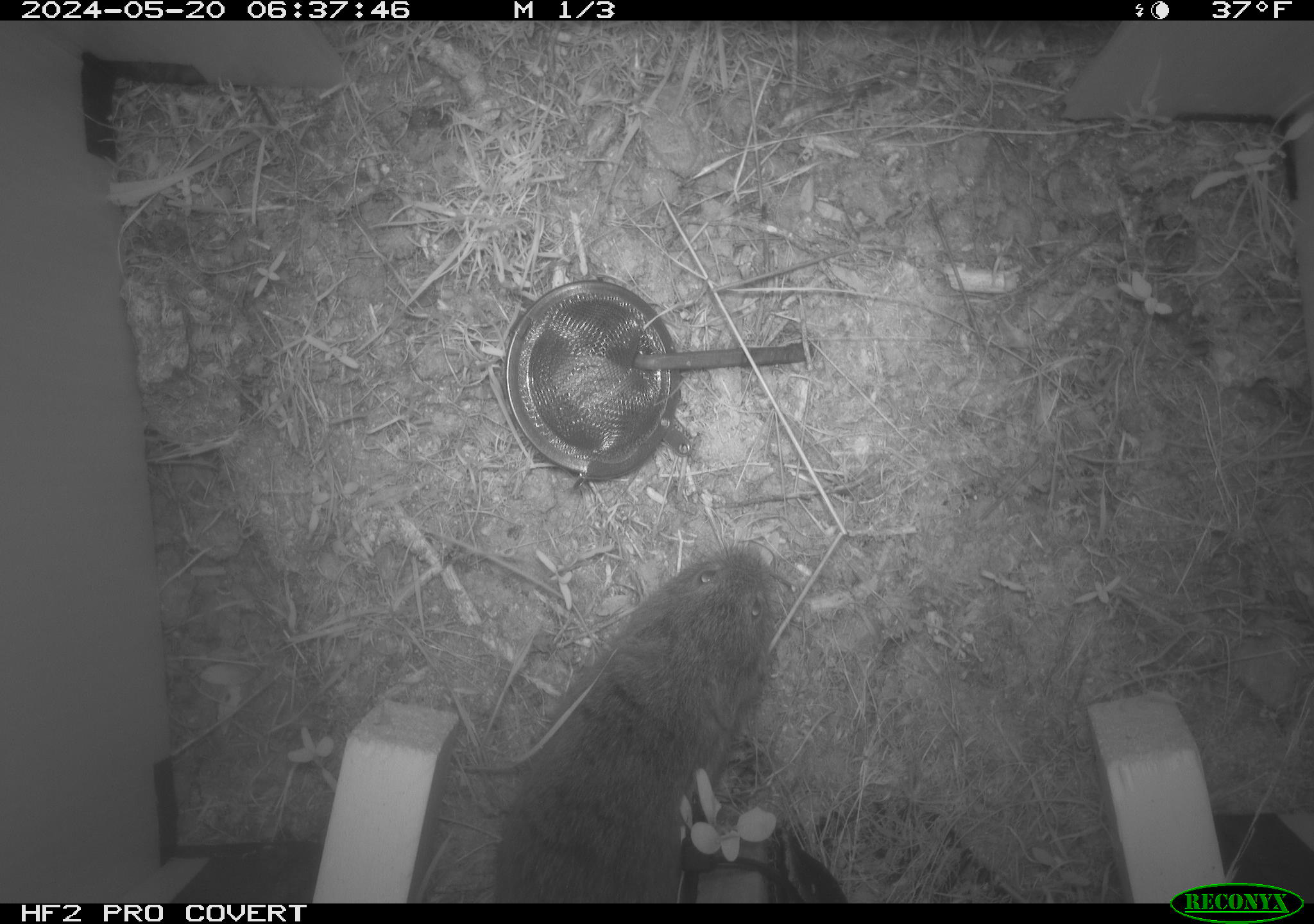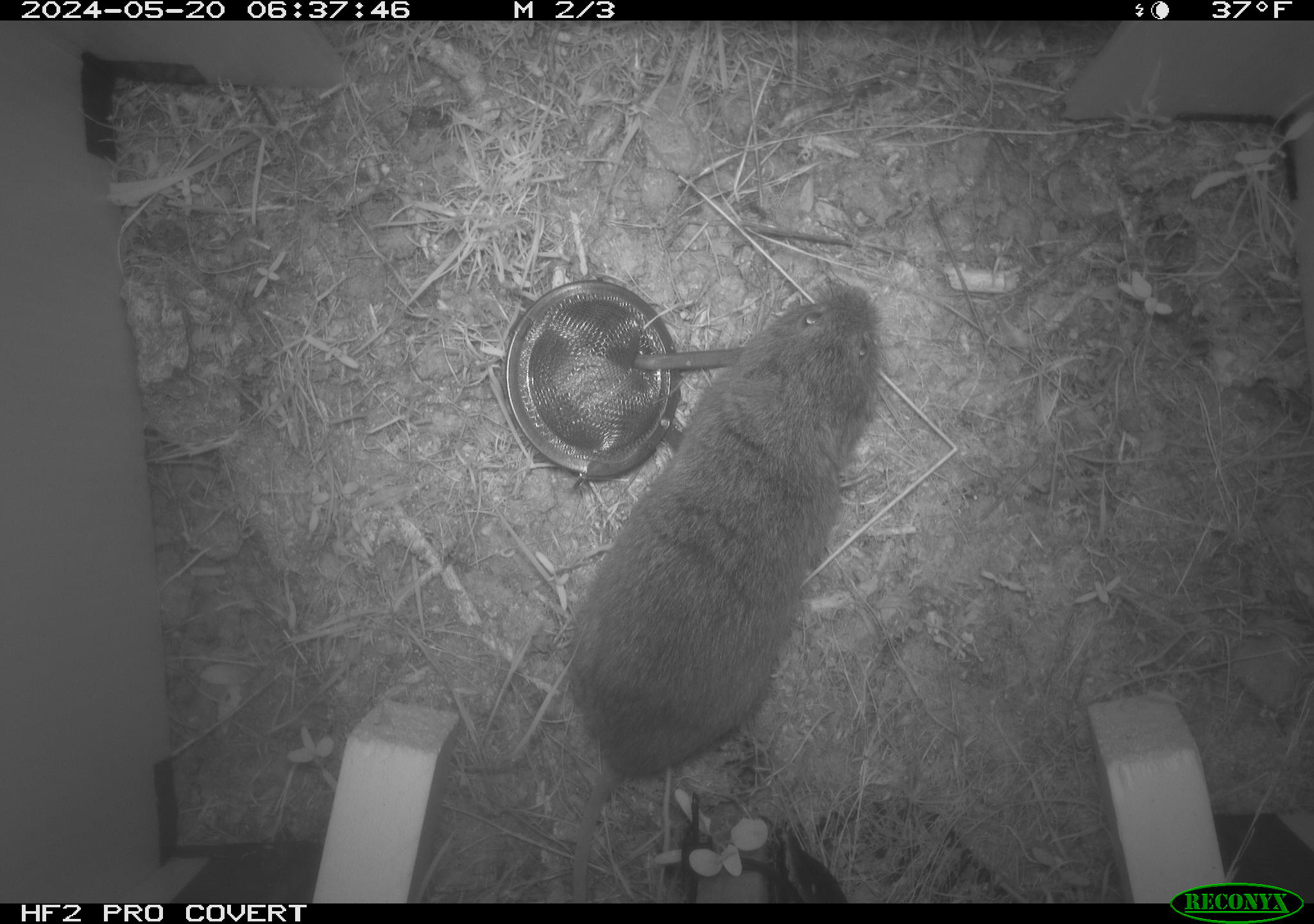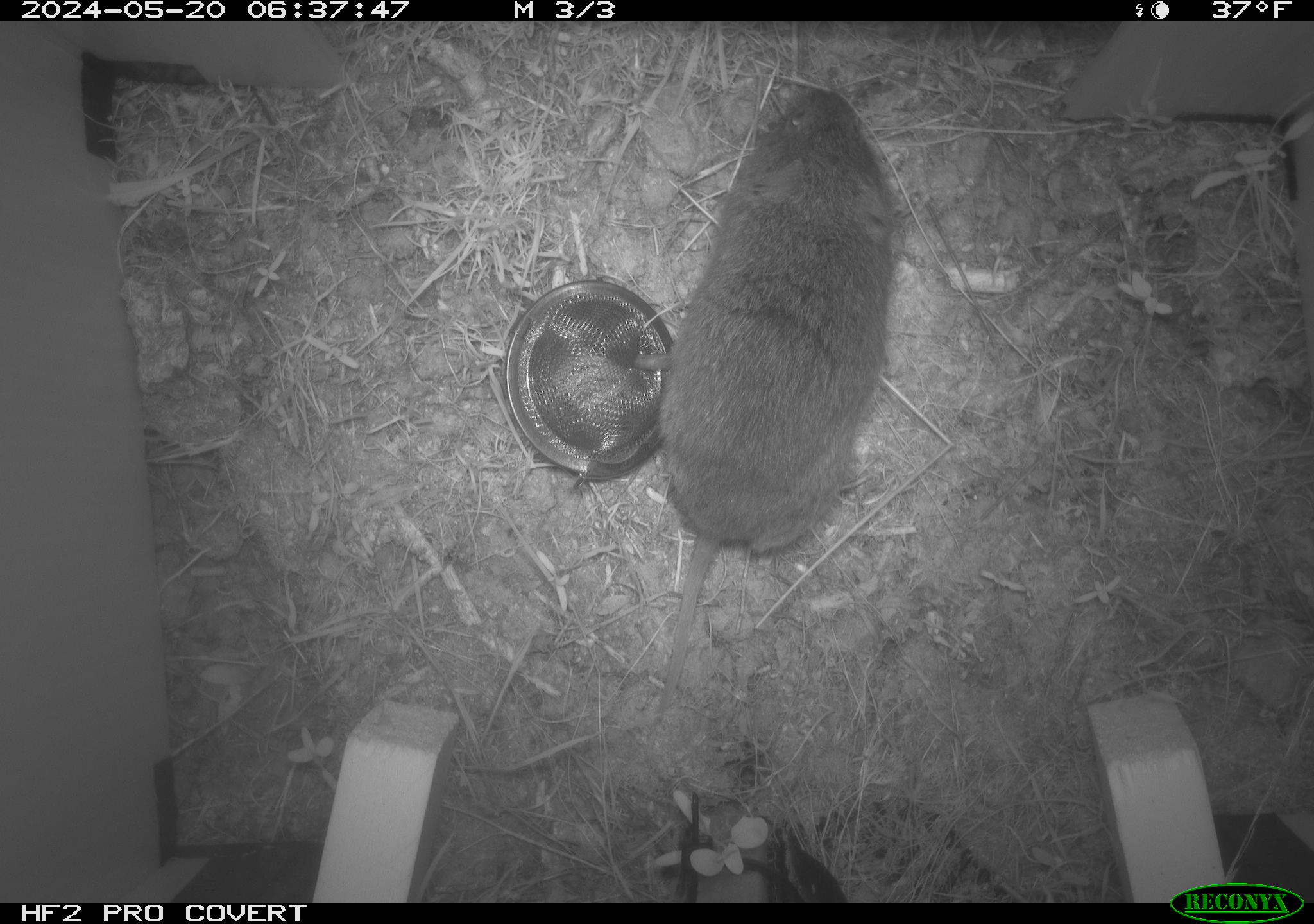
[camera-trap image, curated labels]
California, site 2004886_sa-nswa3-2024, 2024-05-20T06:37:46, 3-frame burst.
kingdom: Animalia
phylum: Chordata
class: Mammalia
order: Rodentia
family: Cricetidae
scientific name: Arvicolinae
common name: voles, lemmings, and muskrats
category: arvicolinae subfamily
Arvicolinae subfamily (voles, lemmings, and muskrats) (Arvicolinae).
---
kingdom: Animalia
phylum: Chordata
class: Mammalia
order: Rodentia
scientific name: Rodentia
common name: rodent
Rodent (Rodentia).